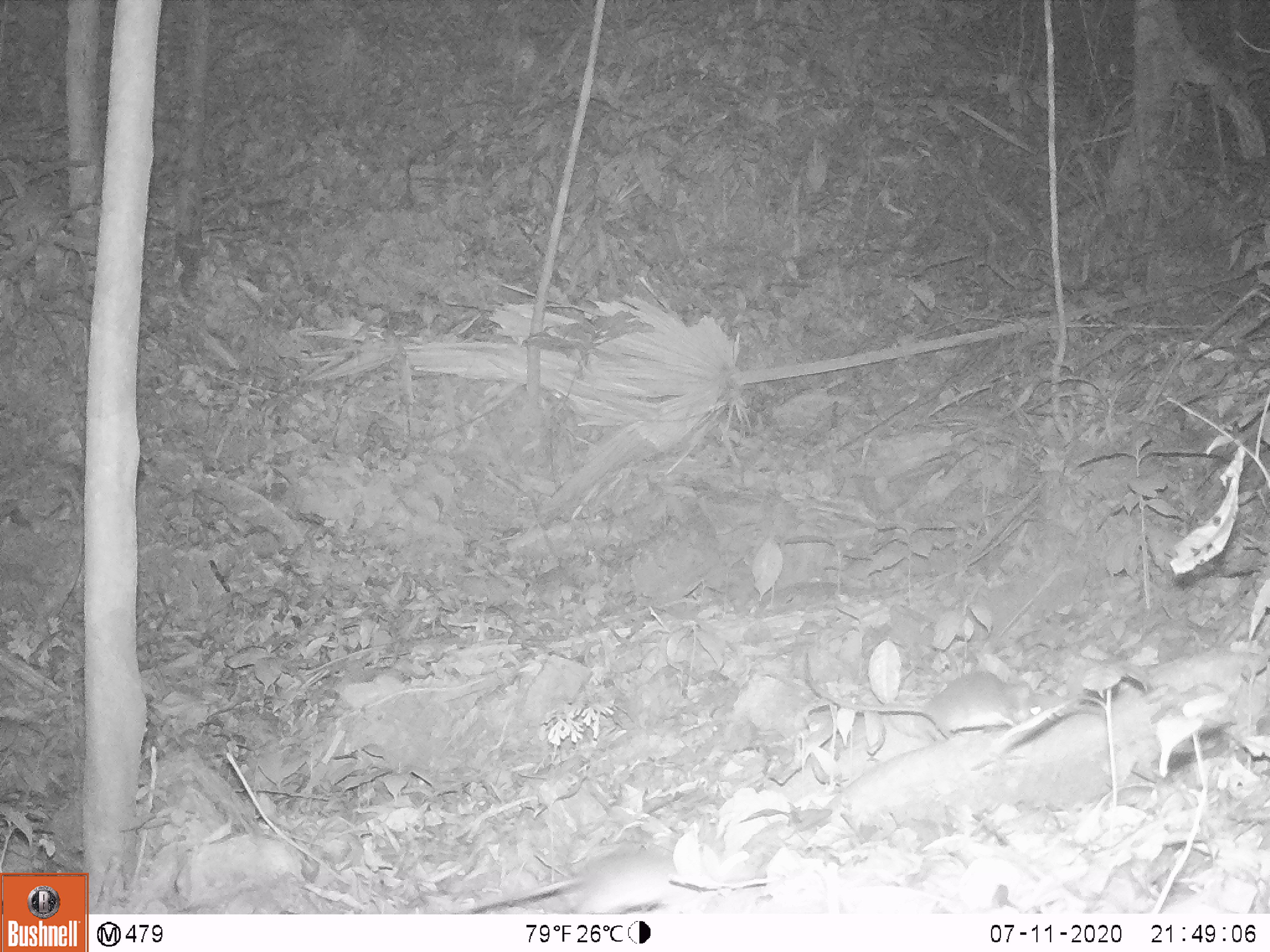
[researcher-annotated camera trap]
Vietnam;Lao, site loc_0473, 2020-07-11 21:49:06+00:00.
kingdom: Animalia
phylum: Chordata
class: Mammalia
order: Artiodactyla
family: Cervidae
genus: Rusa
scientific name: Rusa unicolor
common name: sambar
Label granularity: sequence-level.